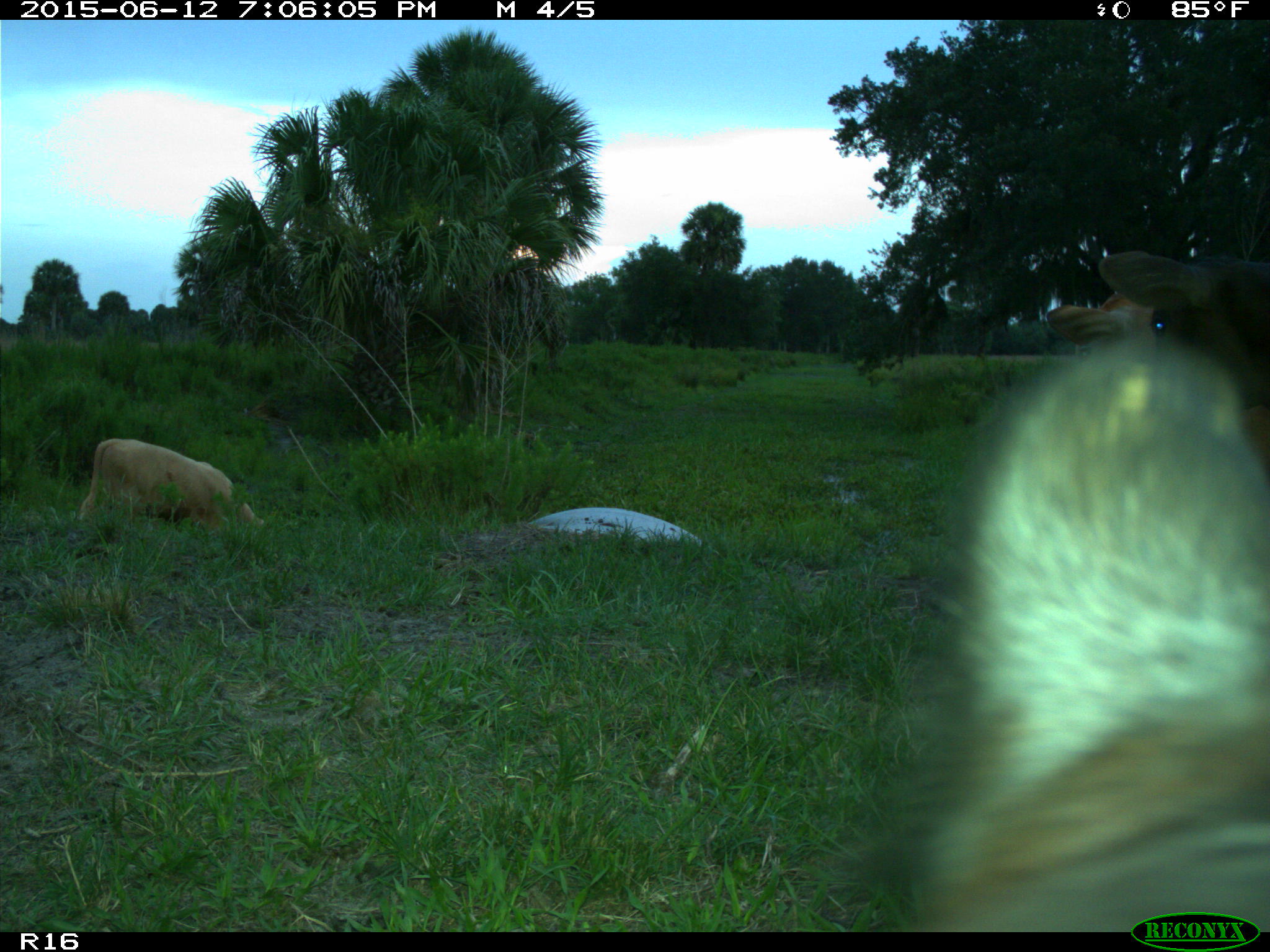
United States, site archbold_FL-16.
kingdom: Animalia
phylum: Chordata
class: Mammalia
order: Artiodactyla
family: Bovidae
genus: Bos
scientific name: Bos taurus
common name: domestic cow